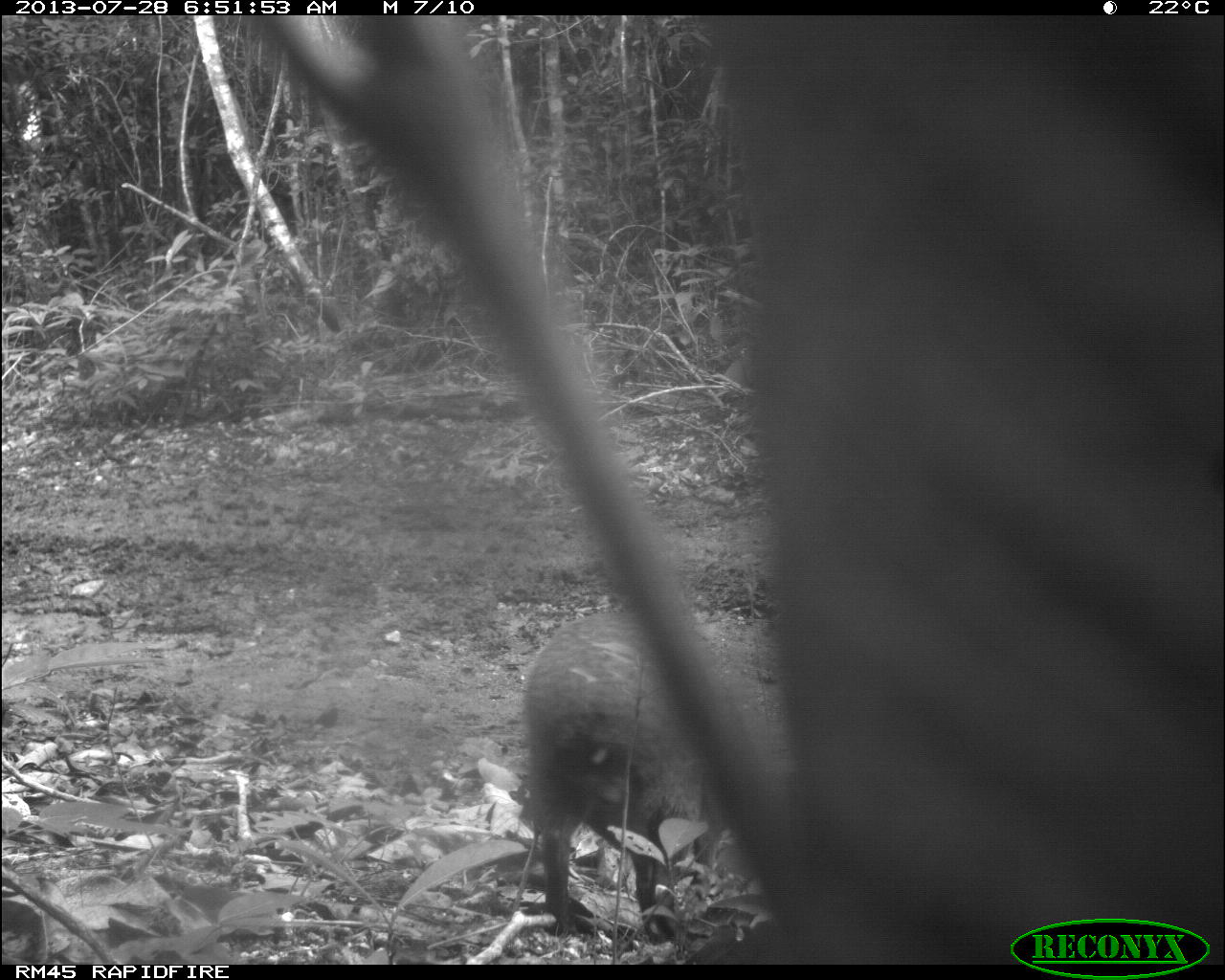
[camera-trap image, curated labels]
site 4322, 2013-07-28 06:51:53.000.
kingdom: Animalia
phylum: Chordata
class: Mammalia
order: Rodentia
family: Dasyproctidae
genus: Dasyprocta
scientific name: Dasyprocta punctata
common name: central american agouti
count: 1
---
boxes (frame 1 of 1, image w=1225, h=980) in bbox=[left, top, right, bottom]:
dasyprocta punctata: bbox=[520, 608, 729, 948]